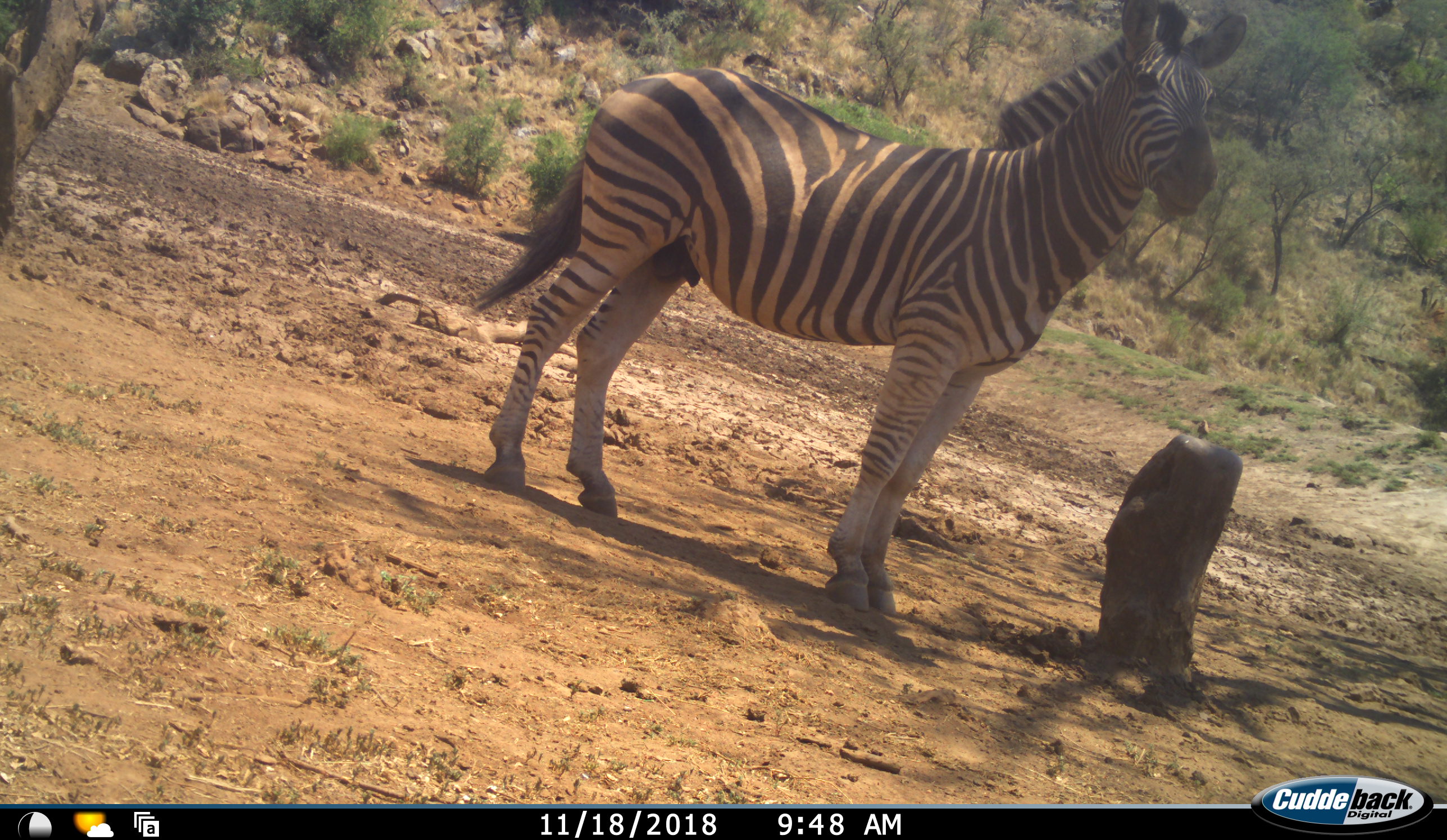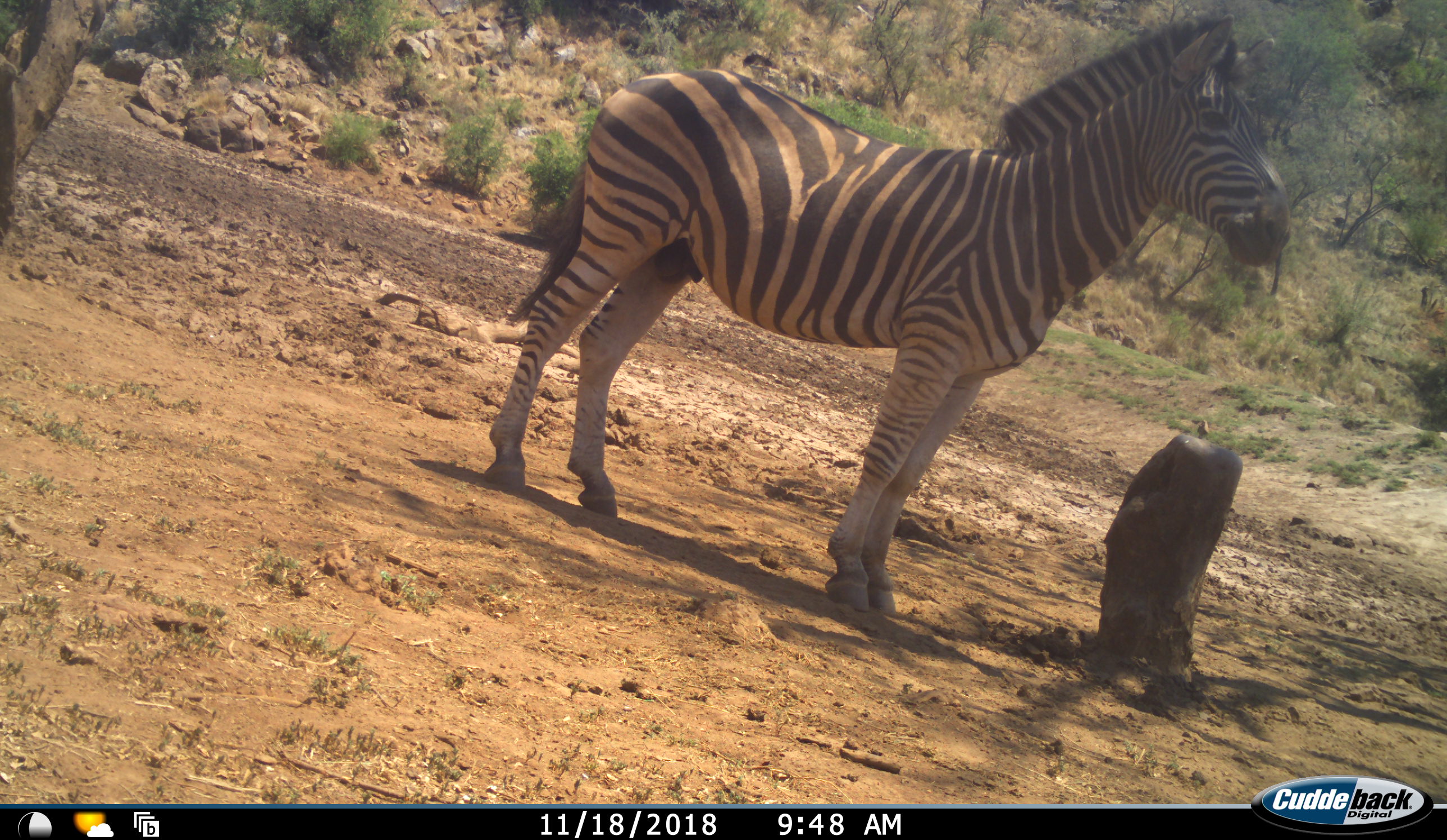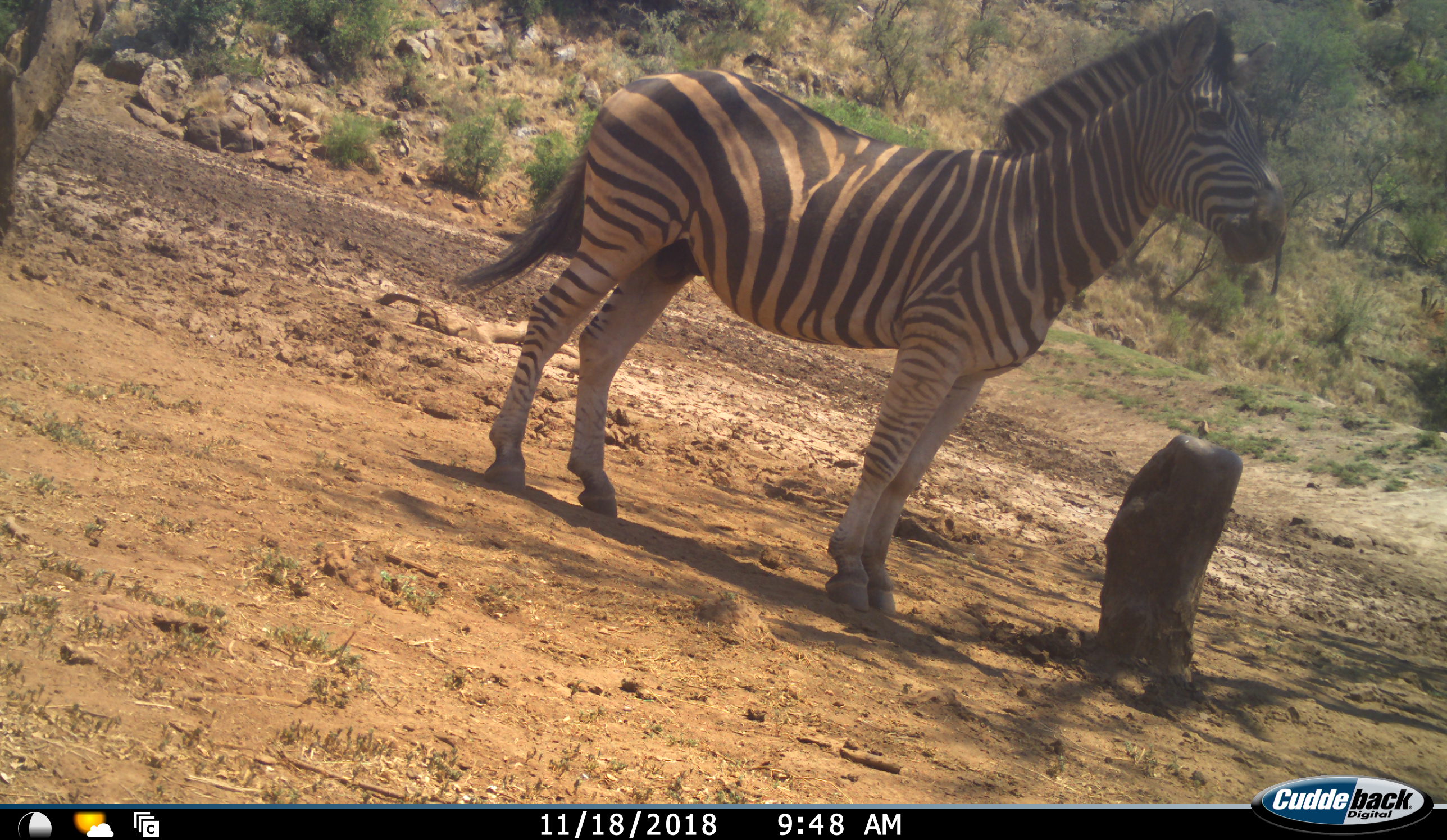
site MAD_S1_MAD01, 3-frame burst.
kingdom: Animalia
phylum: Chordata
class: Mammalia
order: Perissodactyla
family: Equidae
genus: Equus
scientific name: Equus quagga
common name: plains zebra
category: zebraplains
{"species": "zebraplains (plains zebra) (Equus quagga)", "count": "1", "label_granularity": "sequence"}